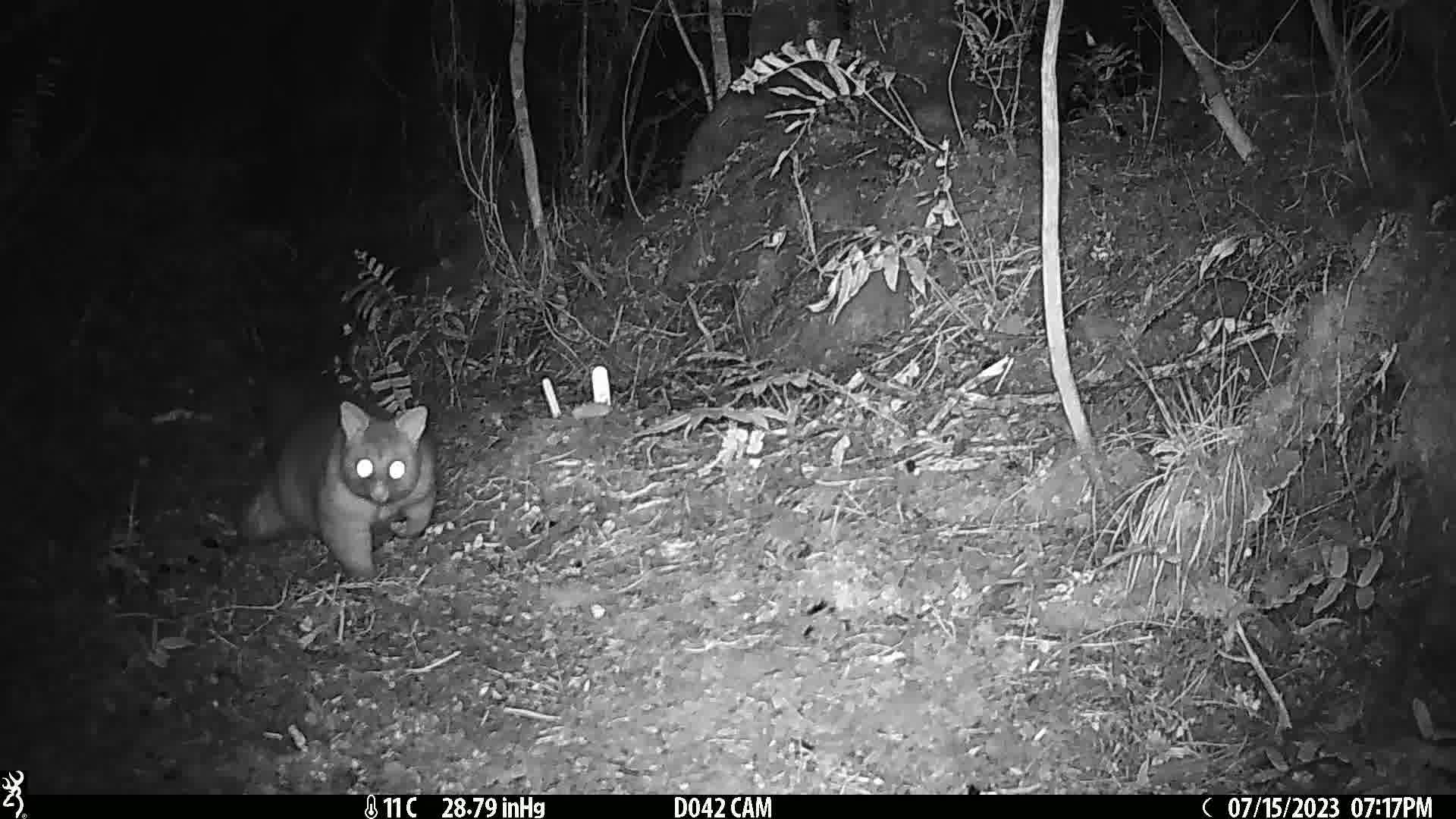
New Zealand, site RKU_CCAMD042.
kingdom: Animalia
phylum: Chordata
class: Mammalia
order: Diprotodontia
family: Phalangeridae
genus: Trichosurus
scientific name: Trichosurus vulpecula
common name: common brushtail possum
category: possum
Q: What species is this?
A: Possum (common brushtail possum) (Trichosurus vulpecula).